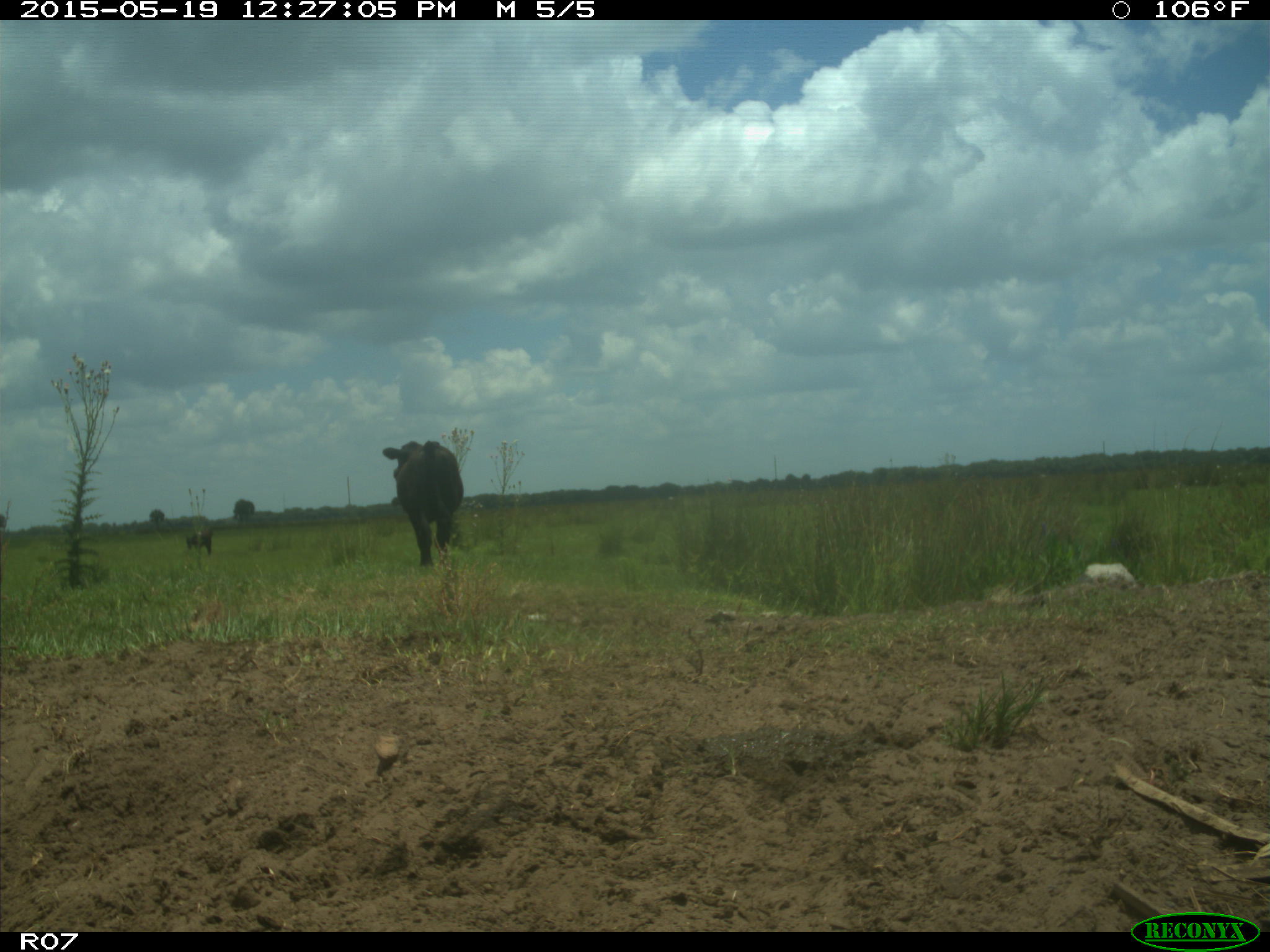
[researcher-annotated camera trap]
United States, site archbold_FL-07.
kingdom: Animalia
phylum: Chordata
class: Mammalia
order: Artiodactyla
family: Bovidae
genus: Bos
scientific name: Bos taurus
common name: domestic cow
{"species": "Bos taurus (domestic cow)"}